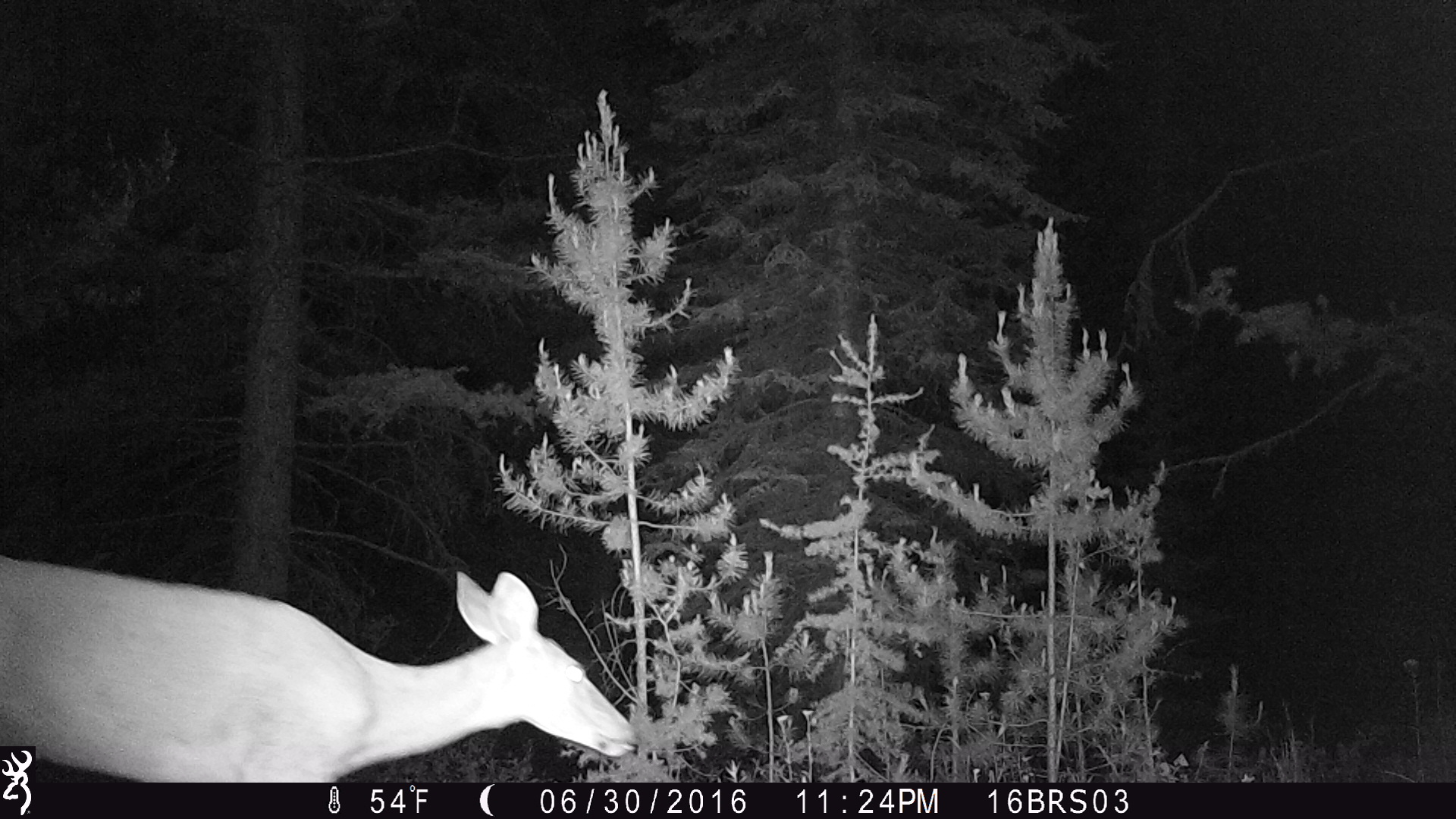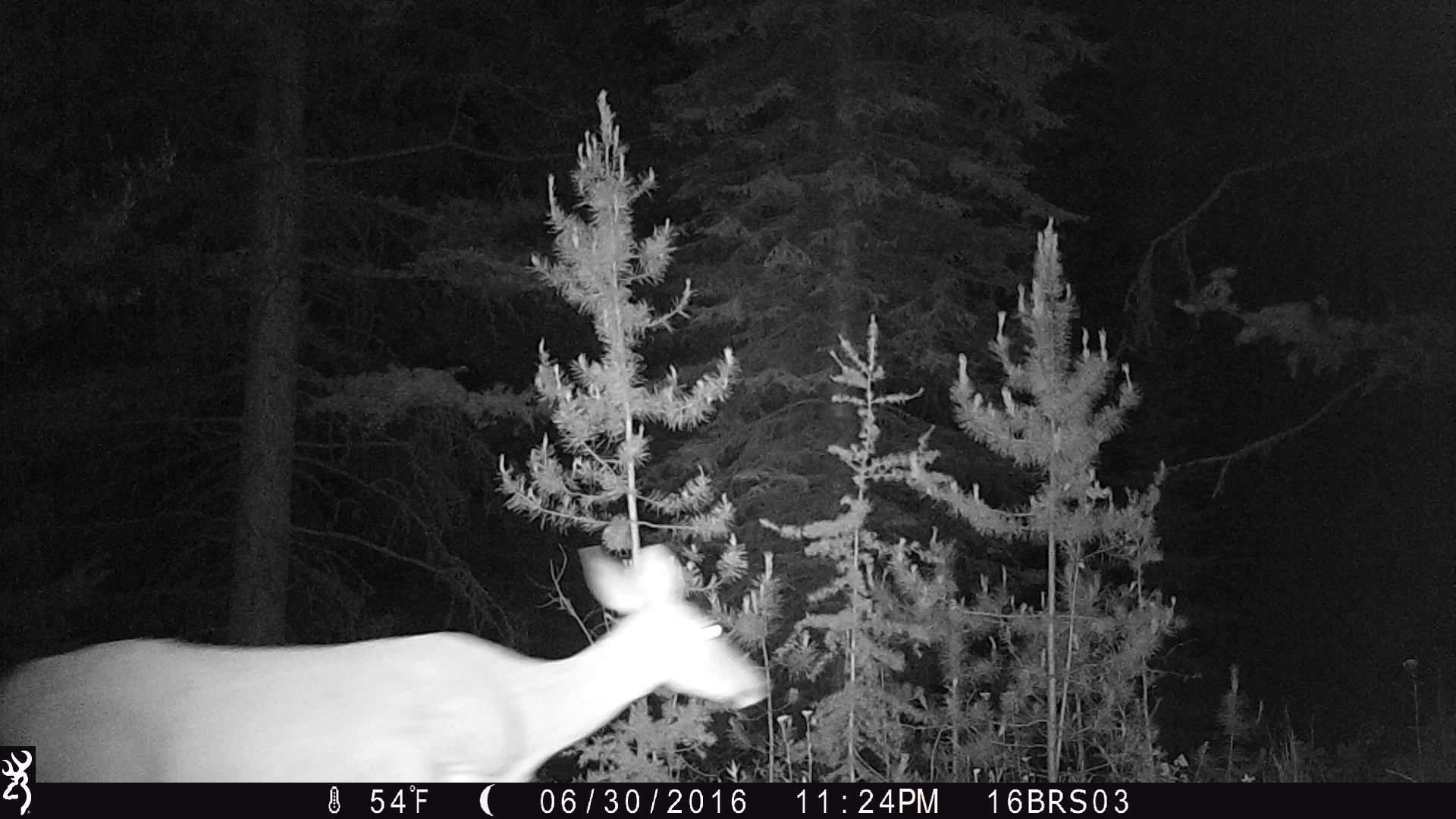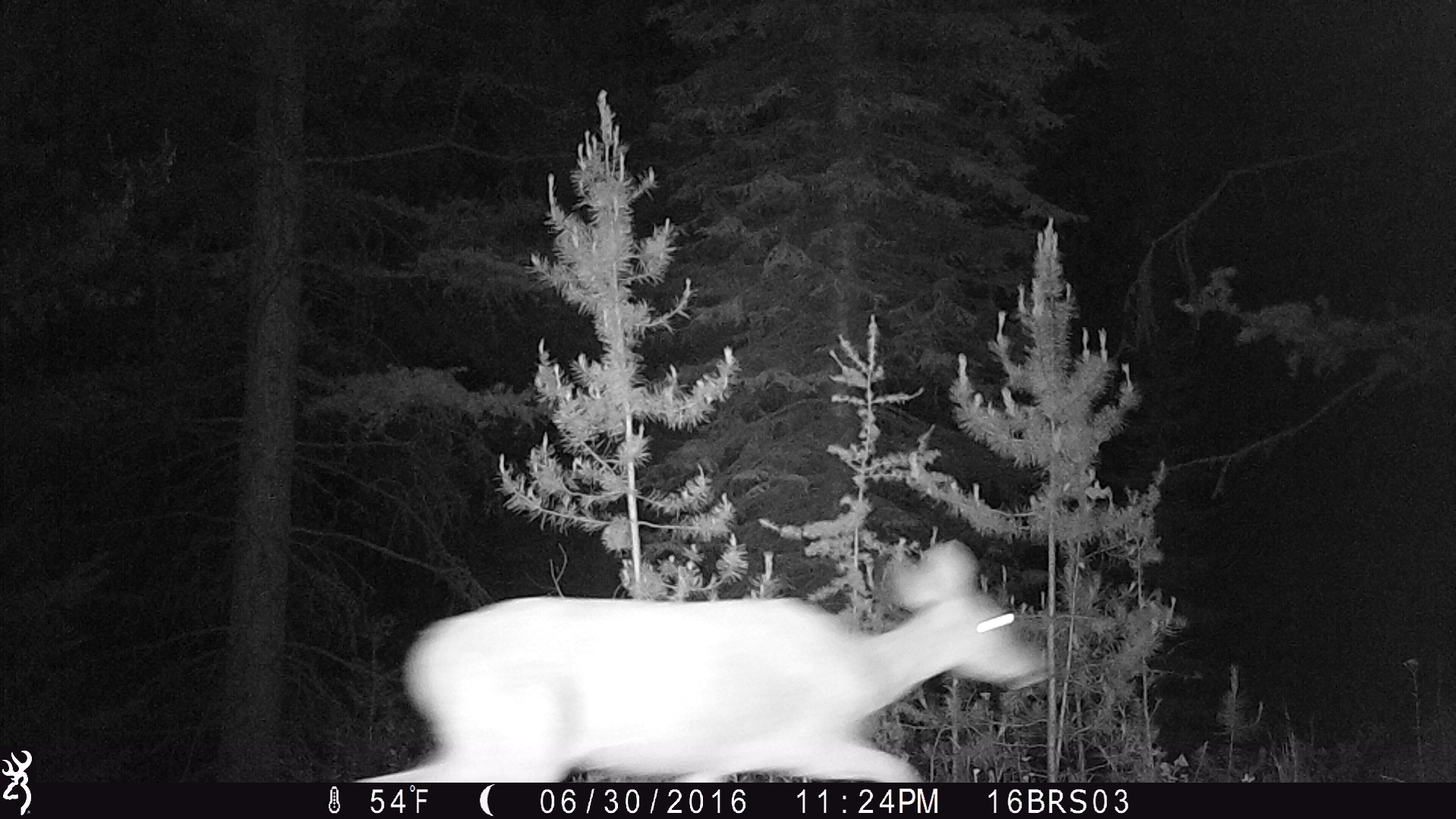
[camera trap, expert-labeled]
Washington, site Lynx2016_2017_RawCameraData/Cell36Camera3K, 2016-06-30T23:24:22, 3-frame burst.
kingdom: Animalia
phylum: Chordata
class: Mammalia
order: Artiodactyla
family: Cervidae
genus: Odocoileus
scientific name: Odocoileus virginianus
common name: white-tailed deer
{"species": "Odocoileus virginianus (white-tailed deer)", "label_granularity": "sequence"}